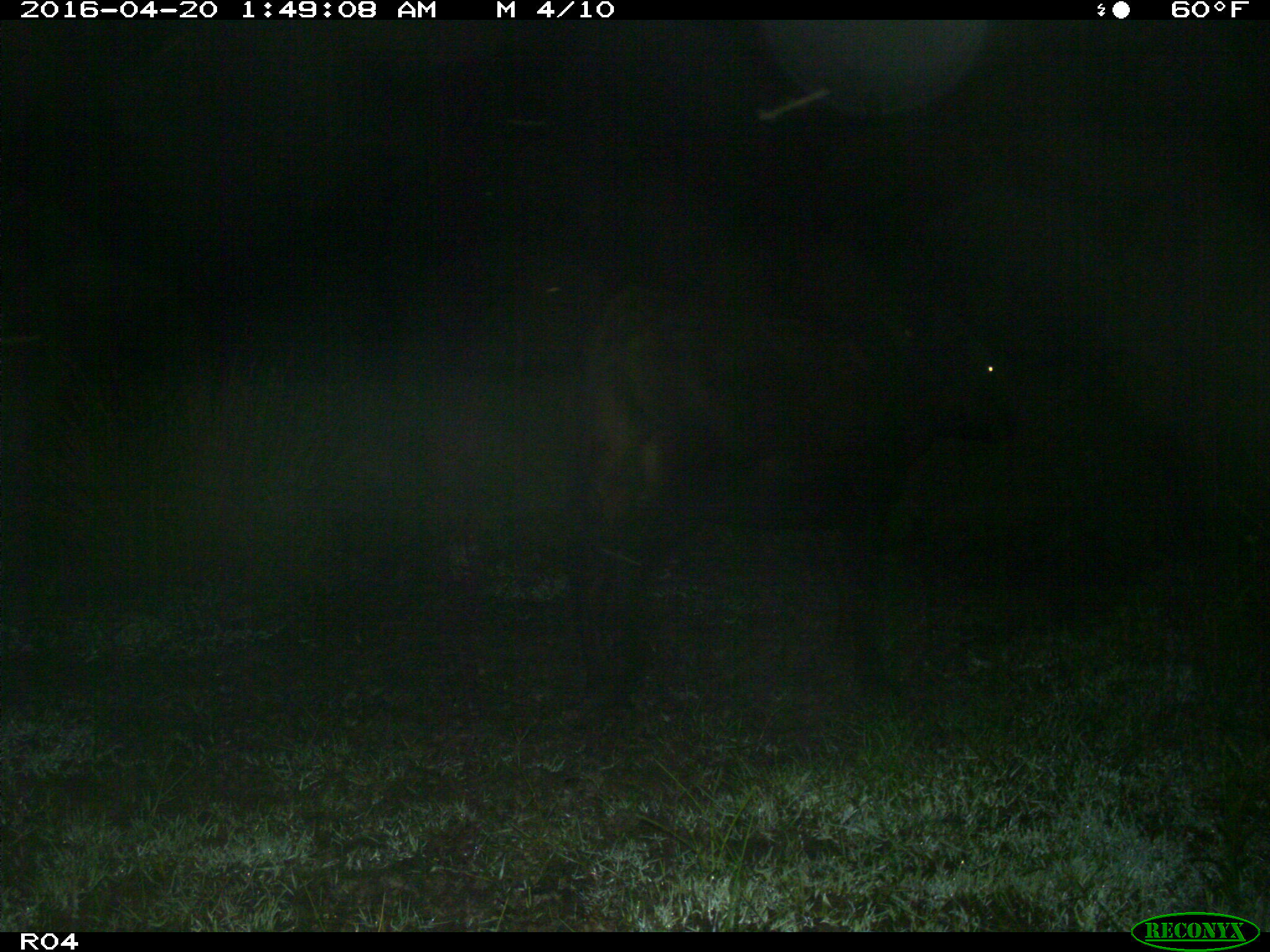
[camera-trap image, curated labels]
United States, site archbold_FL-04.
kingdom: Animalia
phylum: Chordata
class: Mammalia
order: Artiodactyla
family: Bovidae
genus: Bos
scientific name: Bos taurus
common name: domestic cow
Bos taurus (domestic cow).